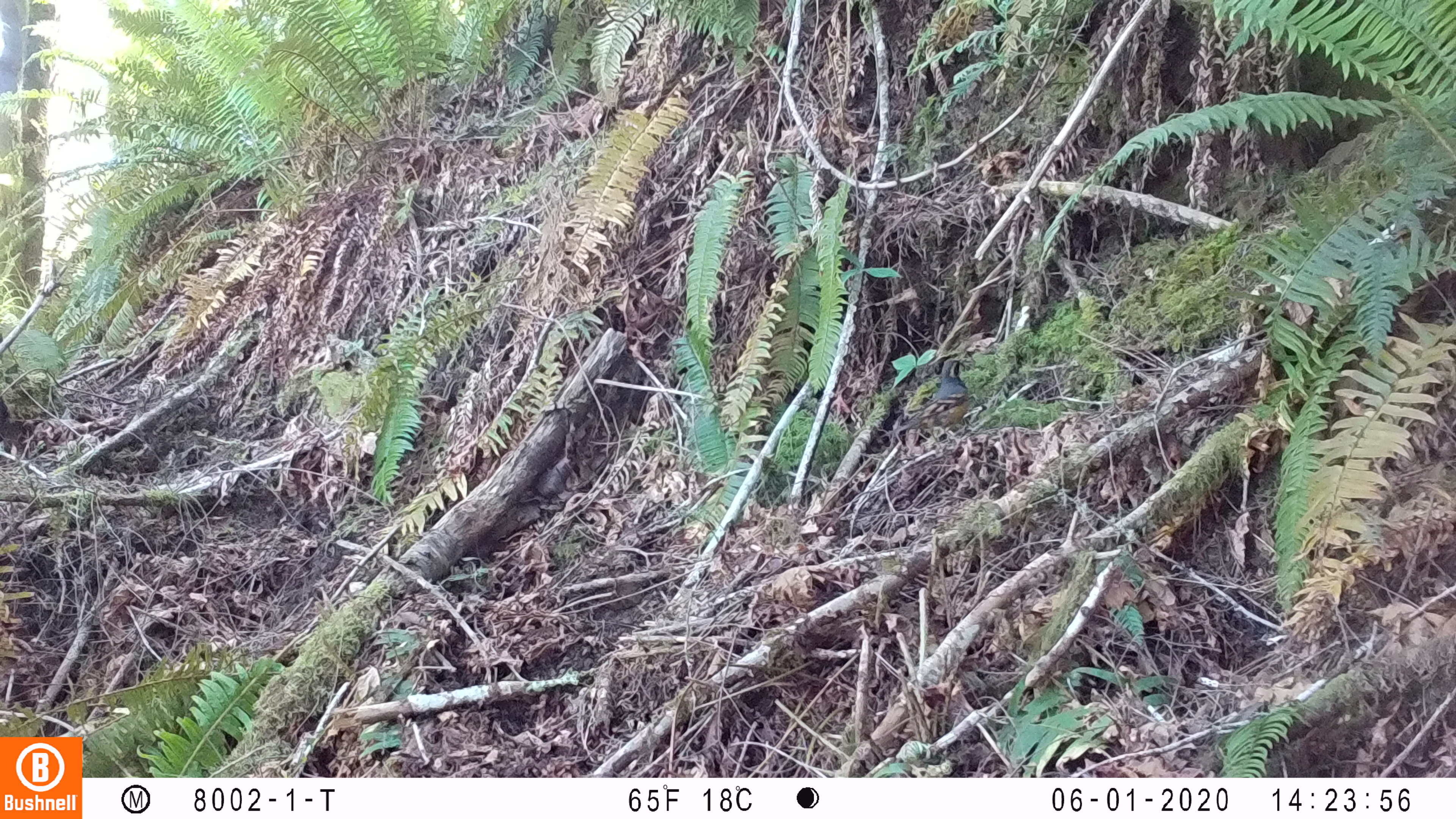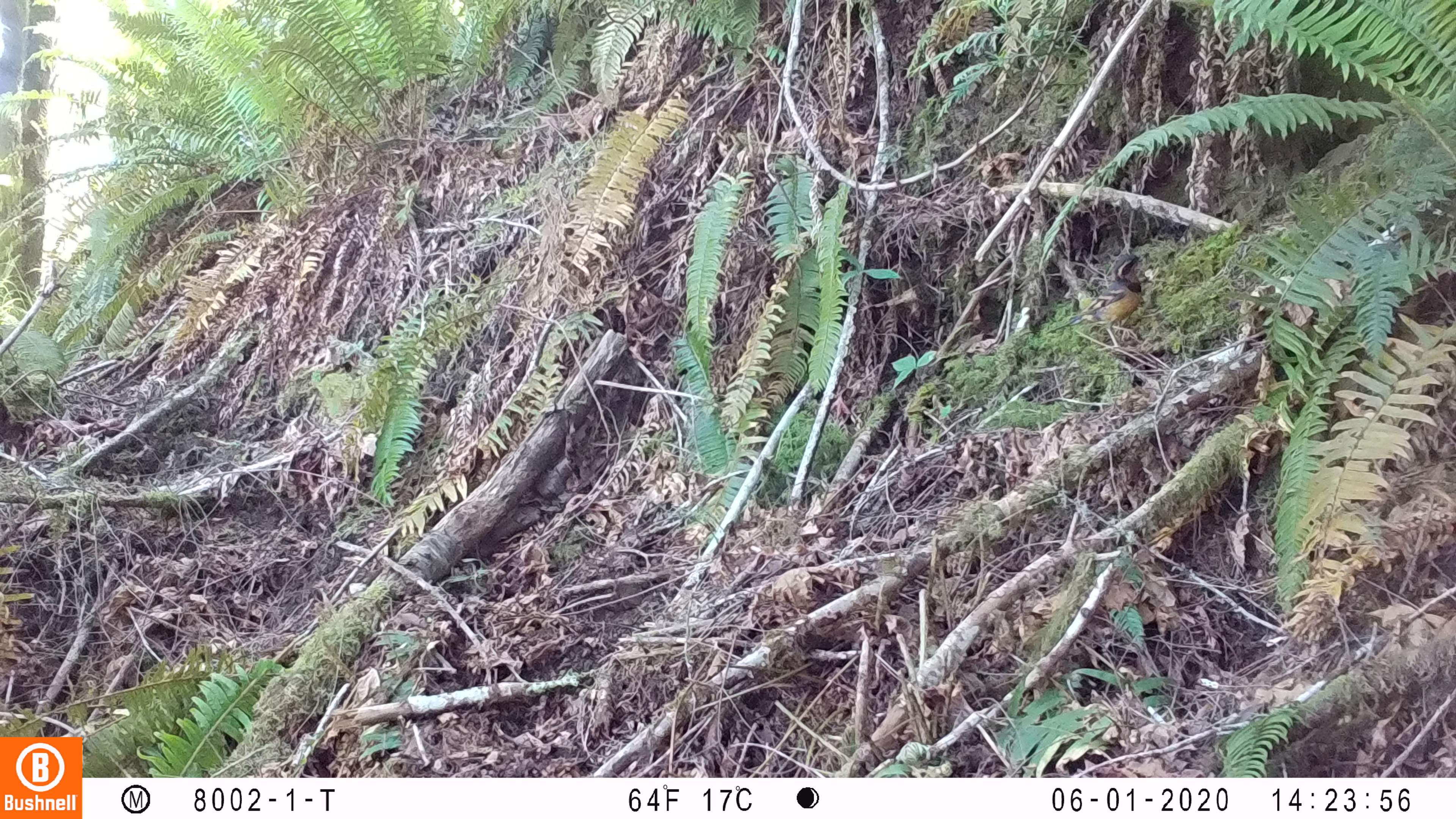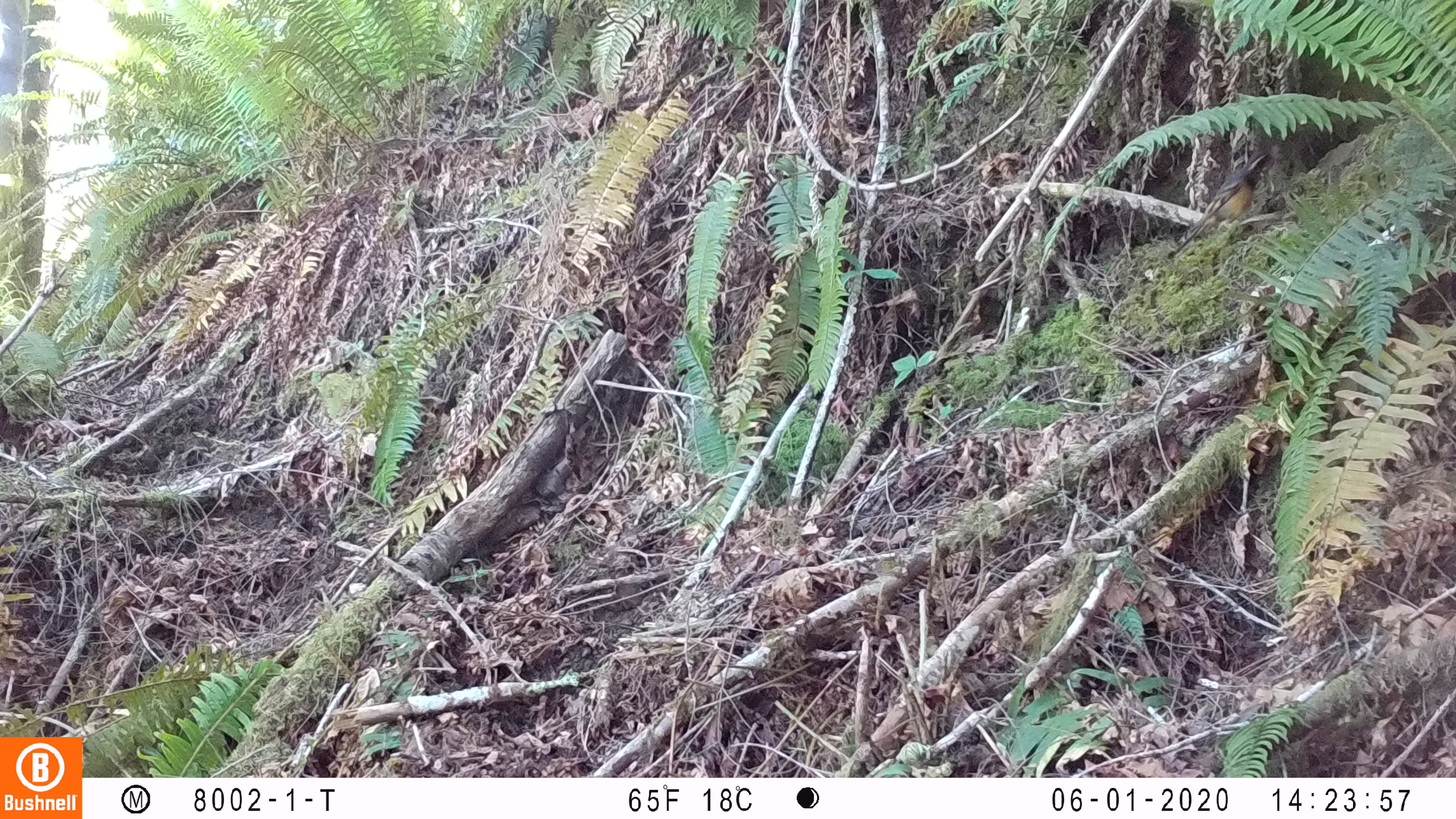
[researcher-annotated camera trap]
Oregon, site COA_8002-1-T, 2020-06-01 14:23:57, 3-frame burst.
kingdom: Animalia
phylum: Chordata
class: Aves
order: Passeriformes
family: Turdidae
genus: Ixoreus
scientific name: Ixoreus naevius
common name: varied thrush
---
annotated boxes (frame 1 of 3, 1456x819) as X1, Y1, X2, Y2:
varied thrush: 888, 353, 972, 445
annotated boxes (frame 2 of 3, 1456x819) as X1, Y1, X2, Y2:
varied thrush: 1053, 252, 1146, 350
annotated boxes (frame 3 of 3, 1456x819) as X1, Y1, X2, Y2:
varied thrush: 1181, 152, 1270, 248